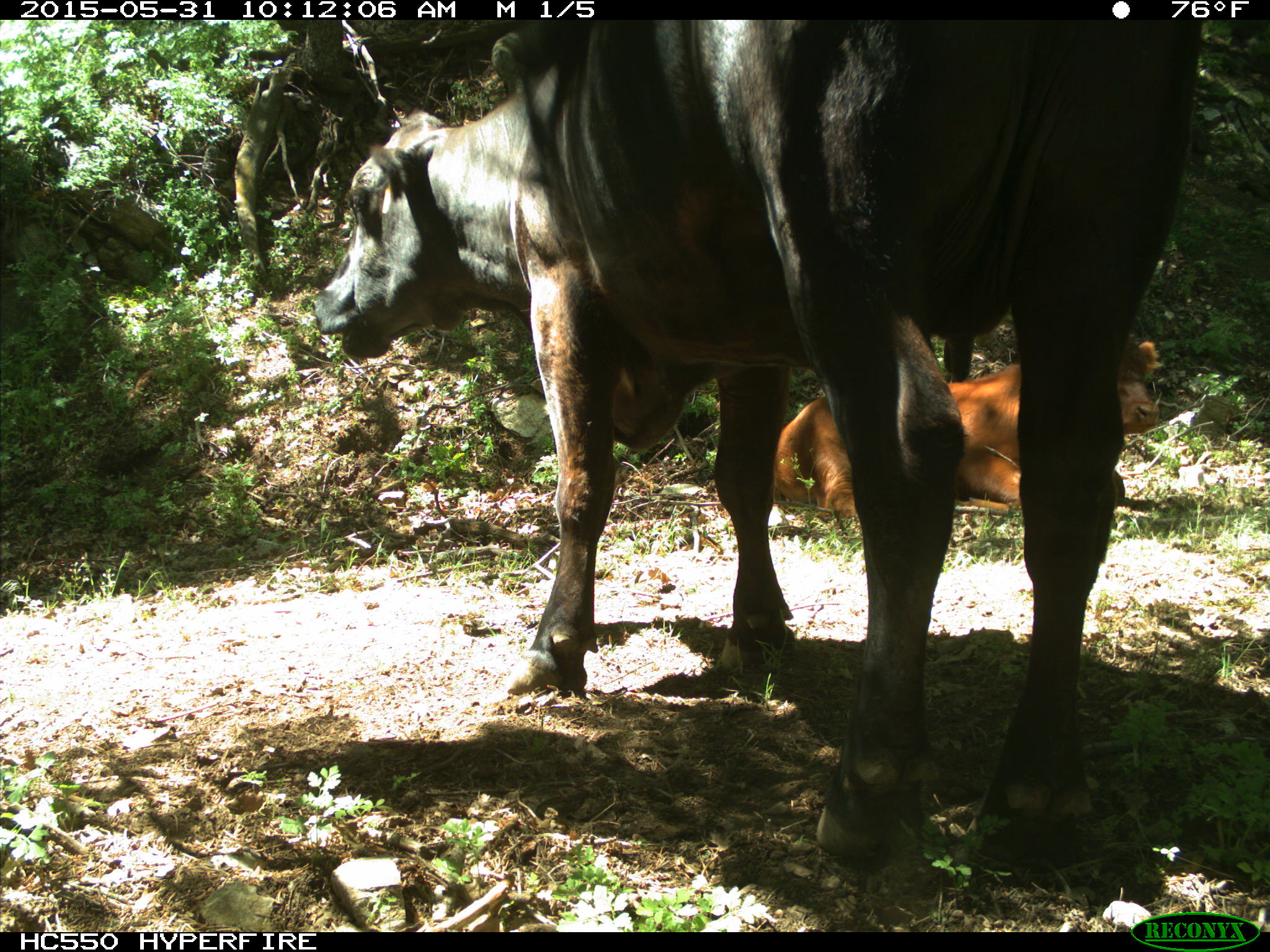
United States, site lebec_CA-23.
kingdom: Animalia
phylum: Chordata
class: Mammalia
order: Artiodactyla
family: Bovidae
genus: Bos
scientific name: Bos taurus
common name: domestic cow